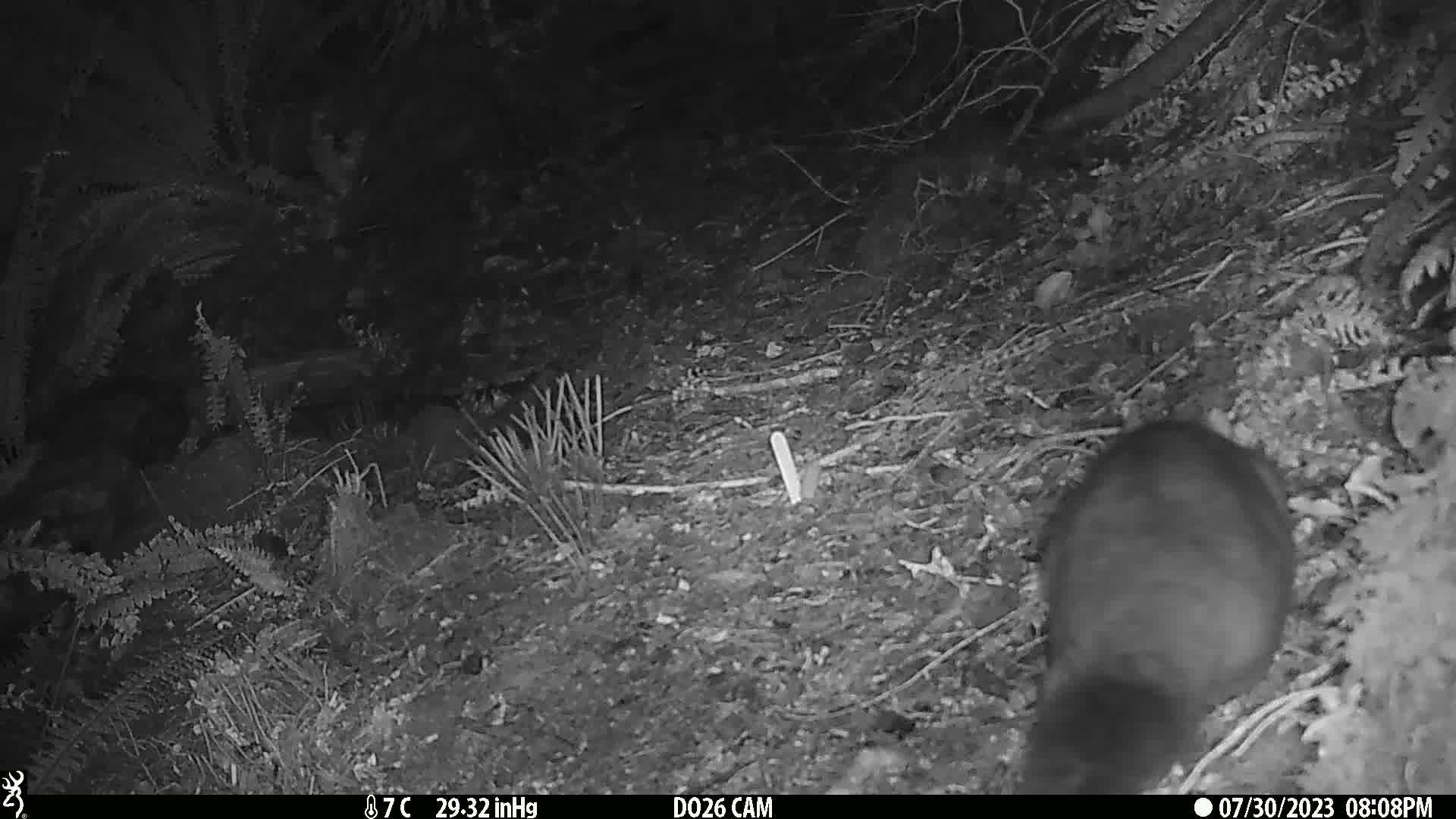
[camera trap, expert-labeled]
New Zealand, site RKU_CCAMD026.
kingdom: Animalia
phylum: Chordata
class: Mammalia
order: Diprotodontia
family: Phalangeridae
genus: Trichosurus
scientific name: Trichosurus vulpecula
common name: common brushtail possum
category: possum